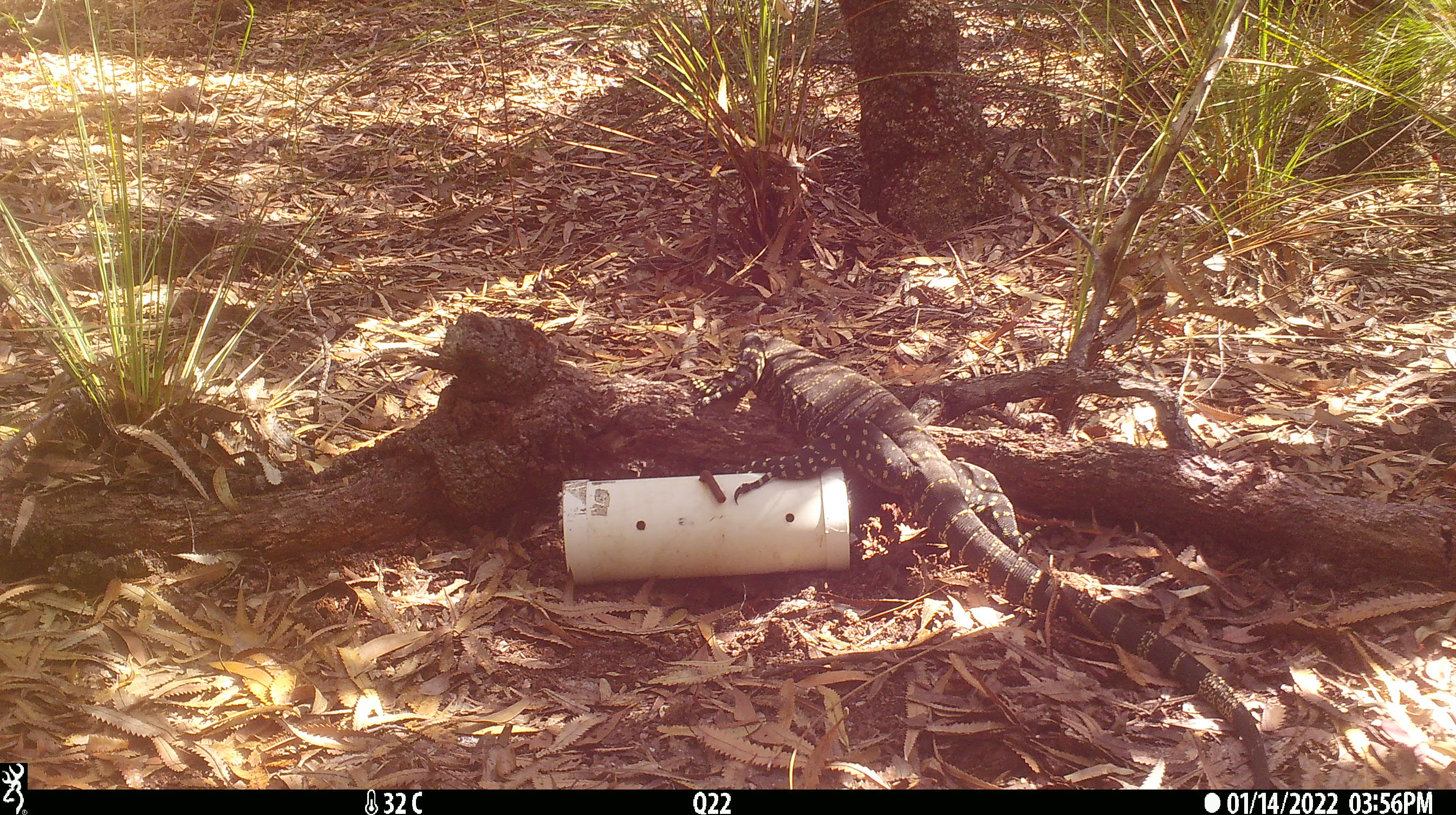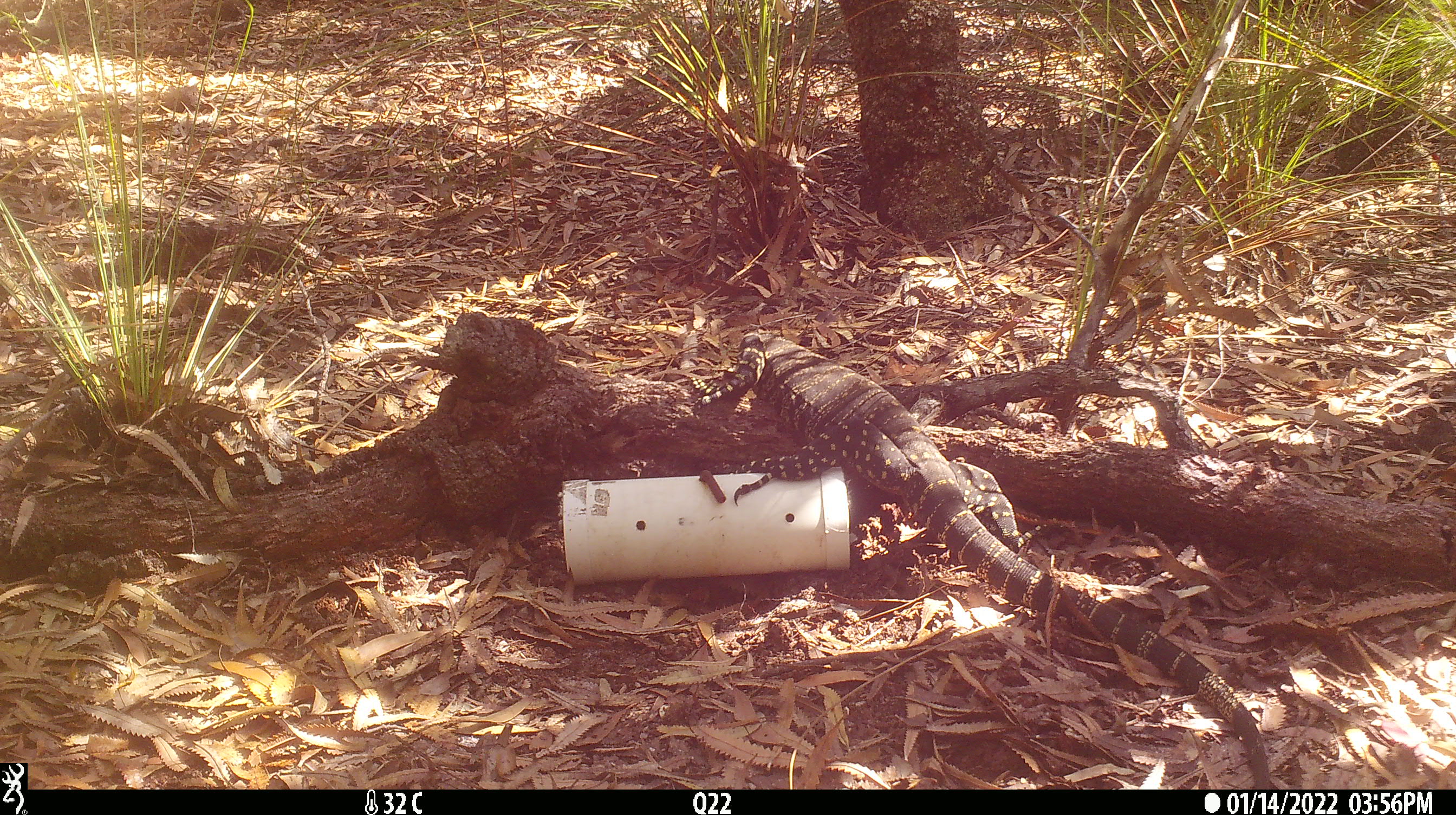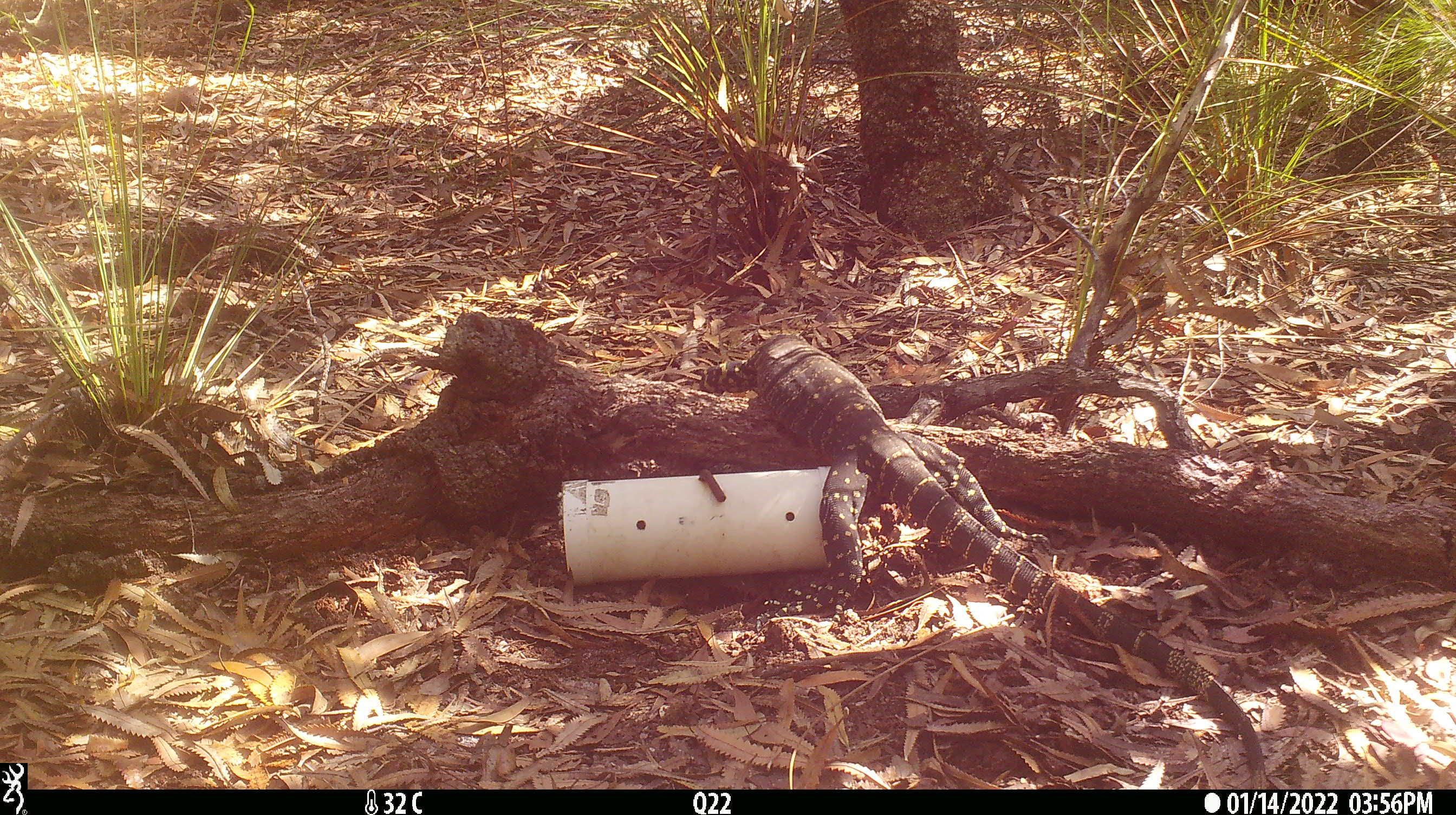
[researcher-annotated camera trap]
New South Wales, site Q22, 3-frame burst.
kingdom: Animalia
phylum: Chordata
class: Reptilia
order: Squamata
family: Varanidae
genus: Varanus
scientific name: Varanus varius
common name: lace monitor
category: goanna